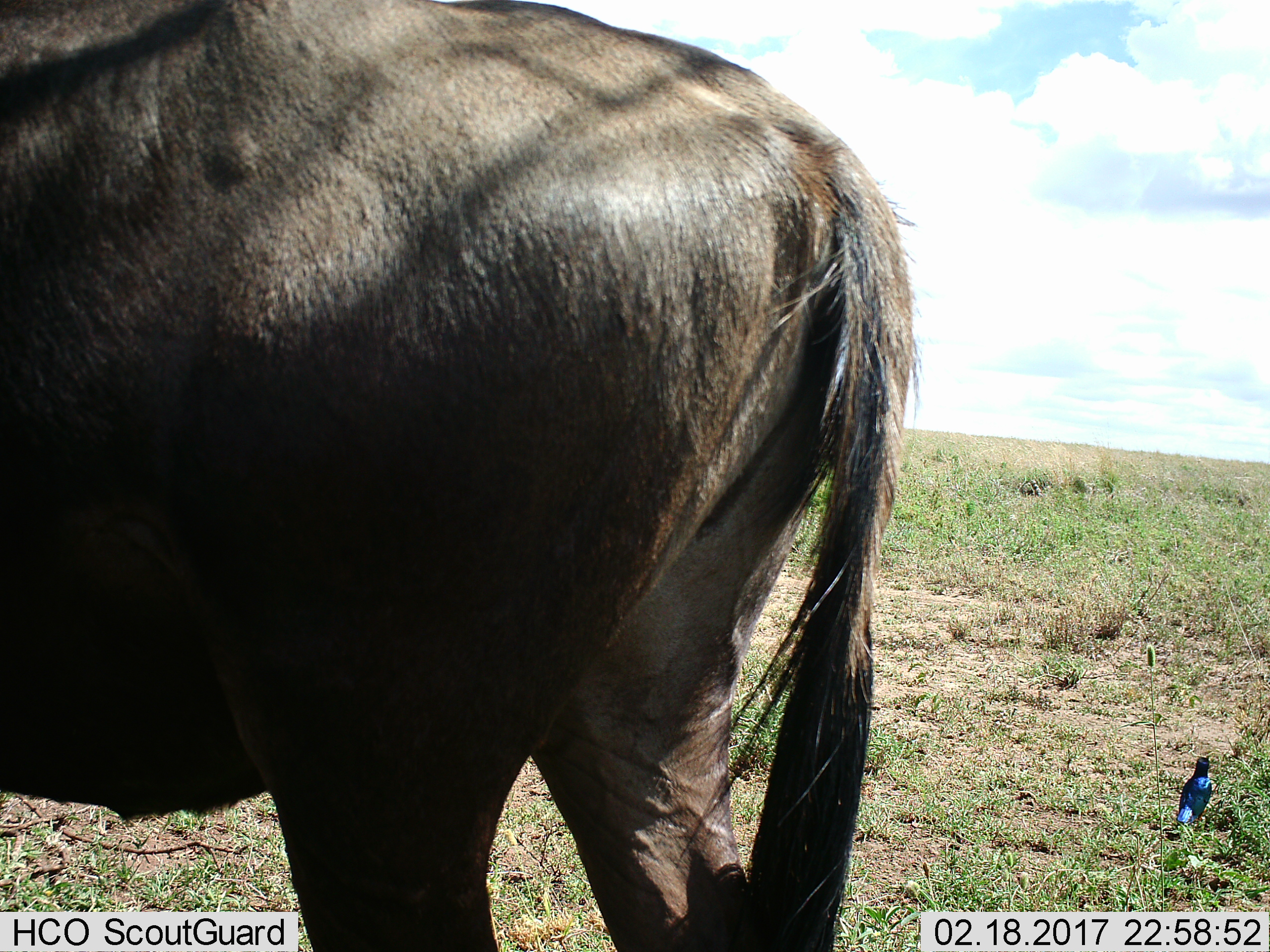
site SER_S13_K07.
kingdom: Animalia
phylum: Chordata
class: Aves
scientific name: Aves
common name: bird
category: birdother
Birdother (bird) (Aves), count 1. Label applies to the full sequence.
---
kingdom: Animalia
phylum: Chordata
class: Mammalia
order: Artiodactyla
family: Bovidae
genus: Connochaetes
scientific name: Connochaetes taurinus taurinus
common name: blue wildebeest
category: wildebeestblue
Wildebeestblue (blue wildebeest) (Connochaetes taurinus taurinus), count 1. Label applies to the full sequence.